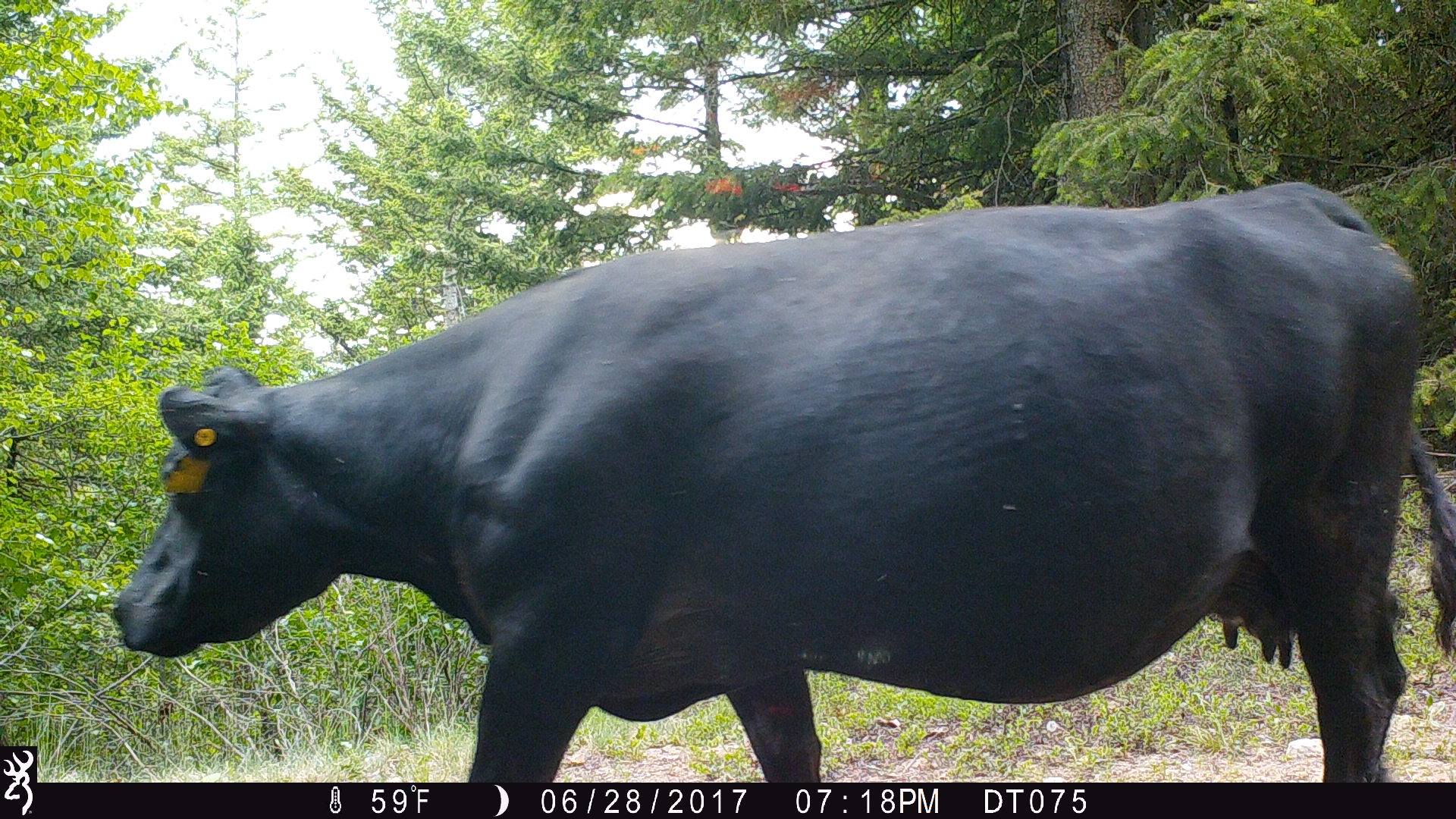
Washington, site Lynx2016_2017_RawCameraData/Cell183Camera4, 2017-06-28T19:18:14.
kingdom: Animalia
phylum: Chordata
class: Mammalia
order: Artiodactyla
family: Bovidae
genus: Bos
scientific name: Bos taurus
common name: domestic cattle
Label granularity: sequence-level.